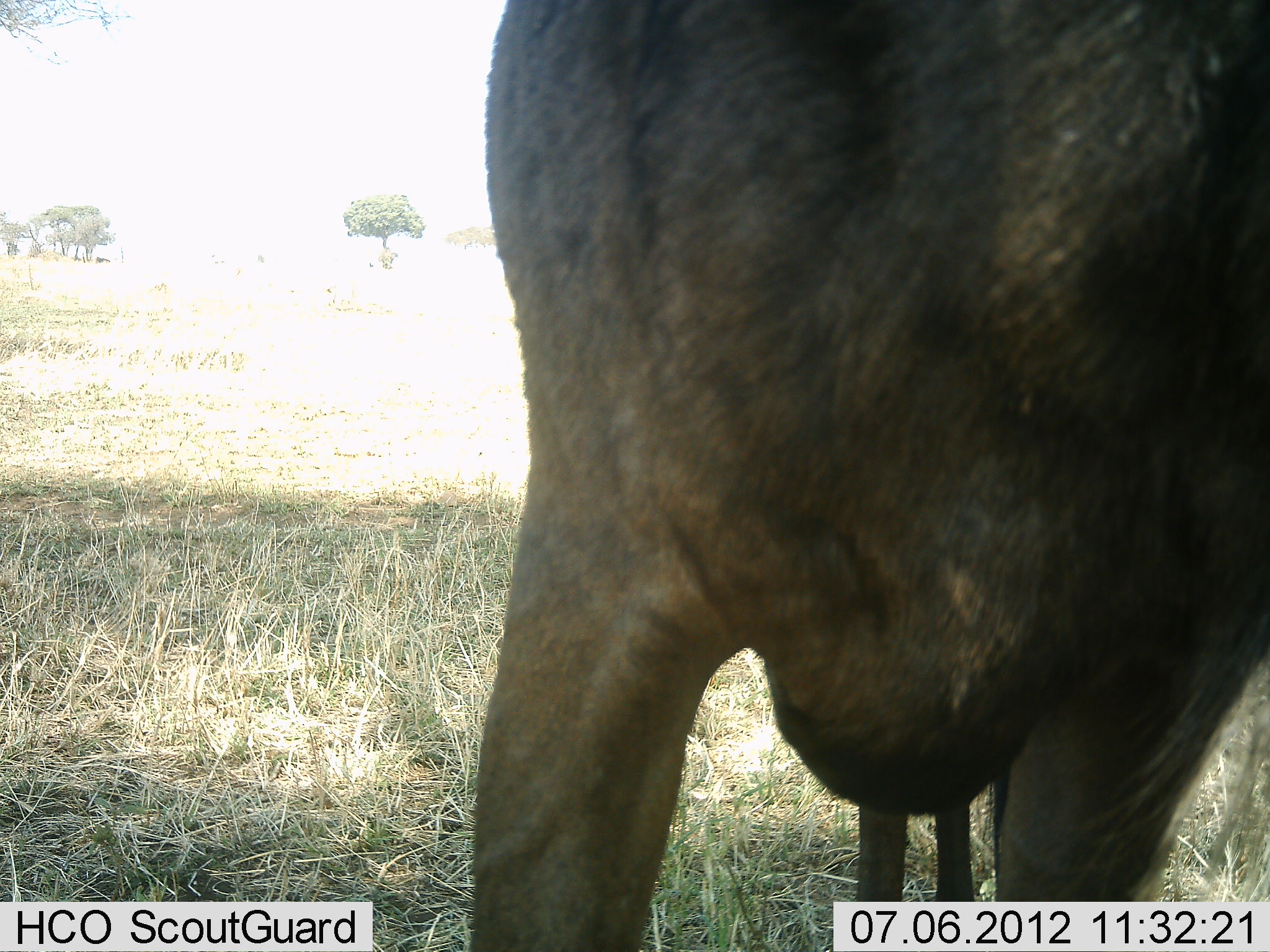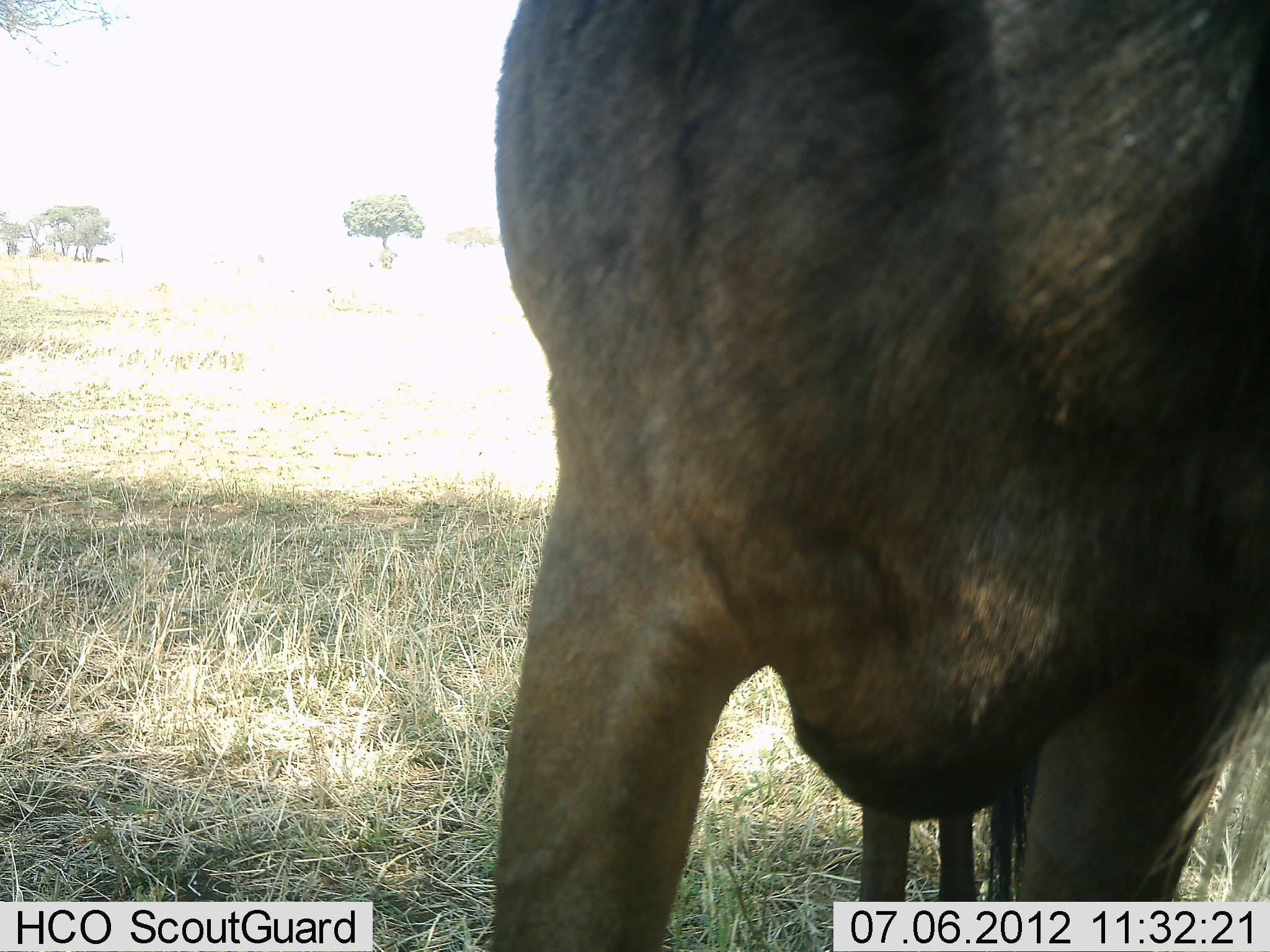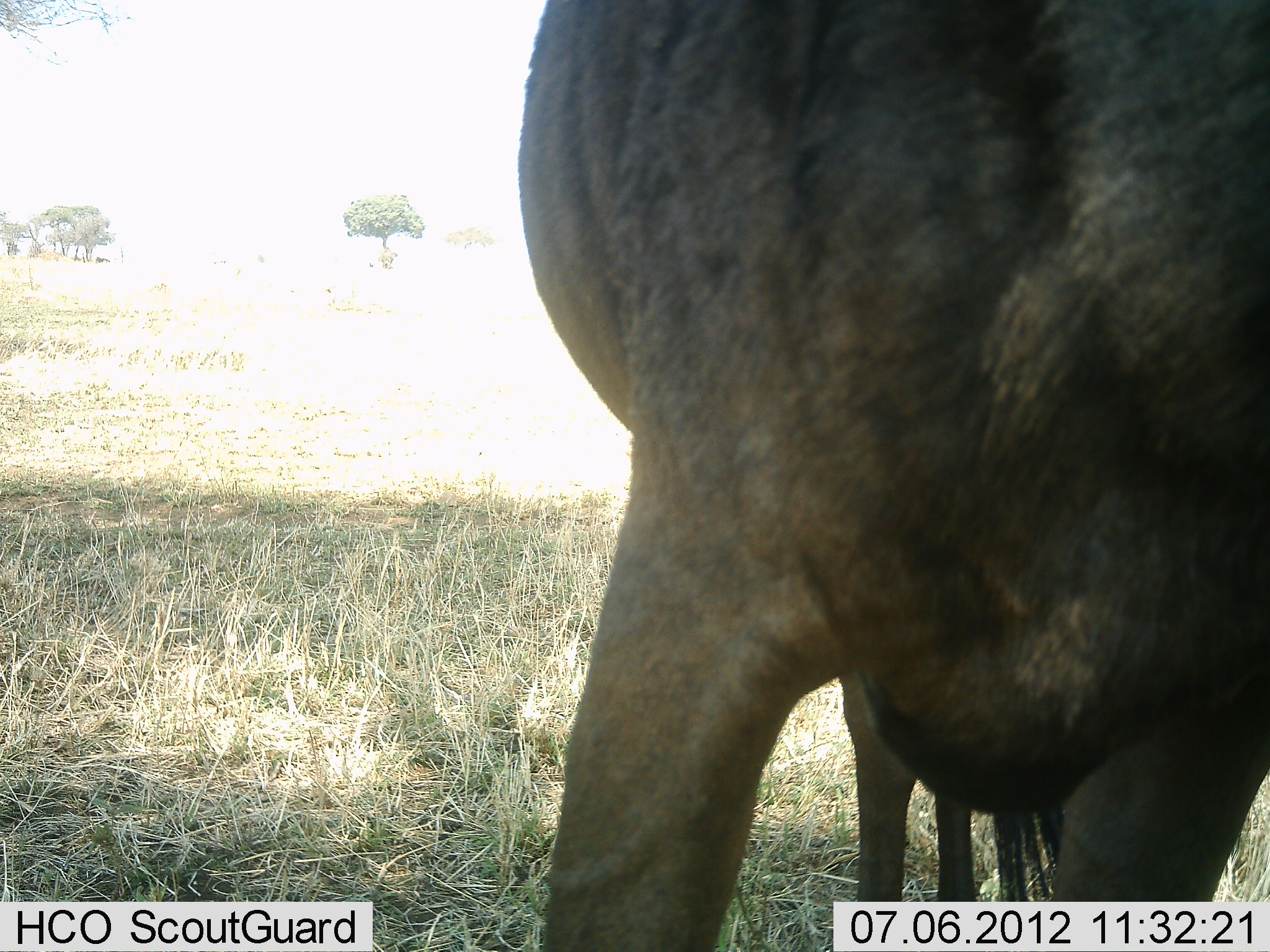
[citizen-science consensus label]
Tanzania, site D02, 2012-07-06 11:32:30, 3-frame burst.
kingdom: Animalia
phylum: Chordata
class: Mammalia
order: Artiodactyla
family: Bovidae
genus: Connochaetes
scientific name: Connochaetes taurinus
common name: blue wildebeest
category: wildebeest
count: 1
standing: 100%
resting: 0%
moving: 0%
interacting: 0%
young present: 10%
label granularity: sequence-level